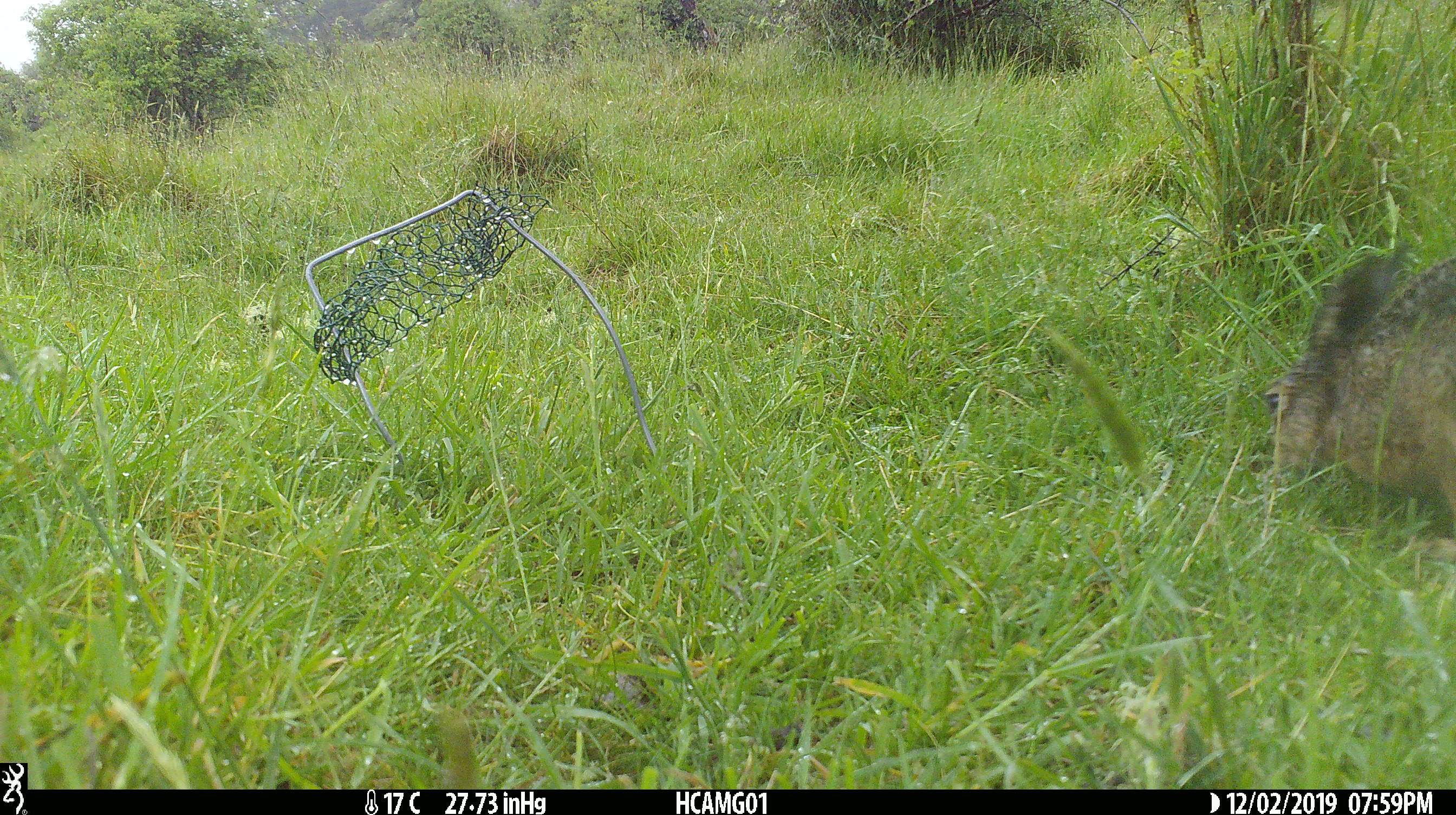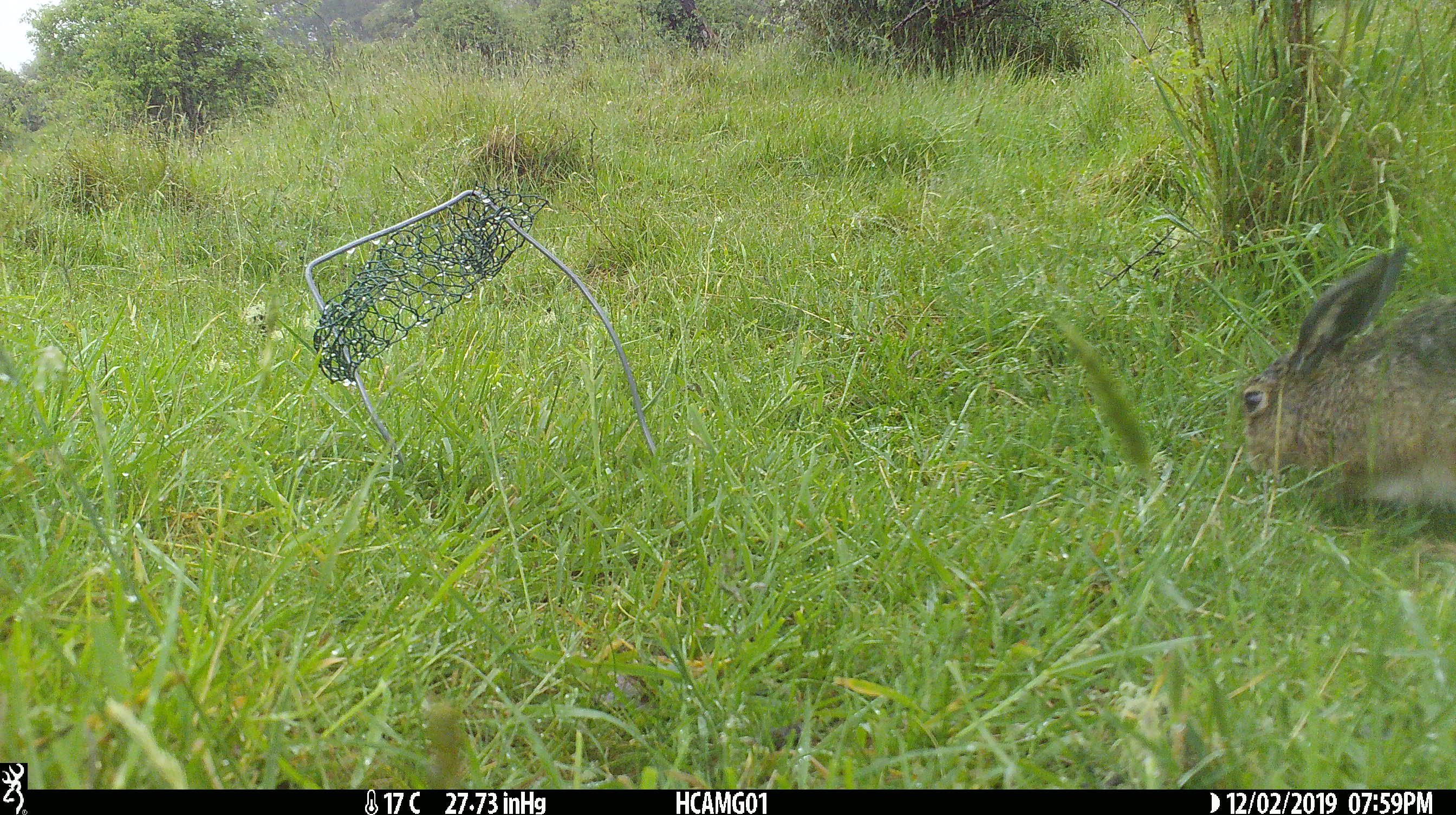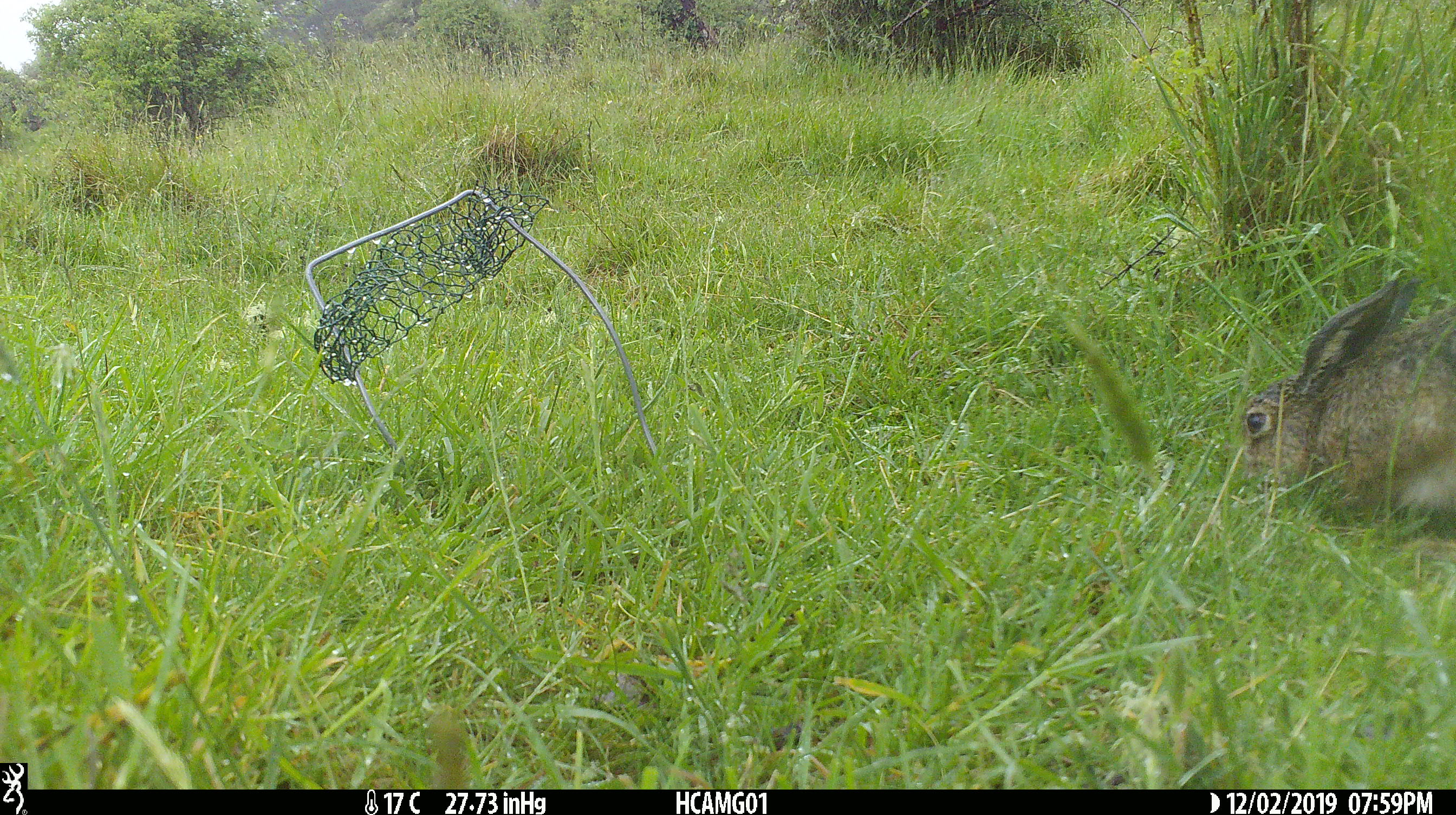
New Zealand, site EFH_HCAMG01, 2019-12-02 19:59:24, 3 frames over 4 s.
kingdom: Animalia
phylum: Chordata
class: Mammalia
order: Lagomorpha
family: Leporidae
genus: Lepus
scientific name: Lepus europaeus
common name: brown hare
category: hare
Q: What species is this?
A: Hare (brown hare) (Lepus europaeus).